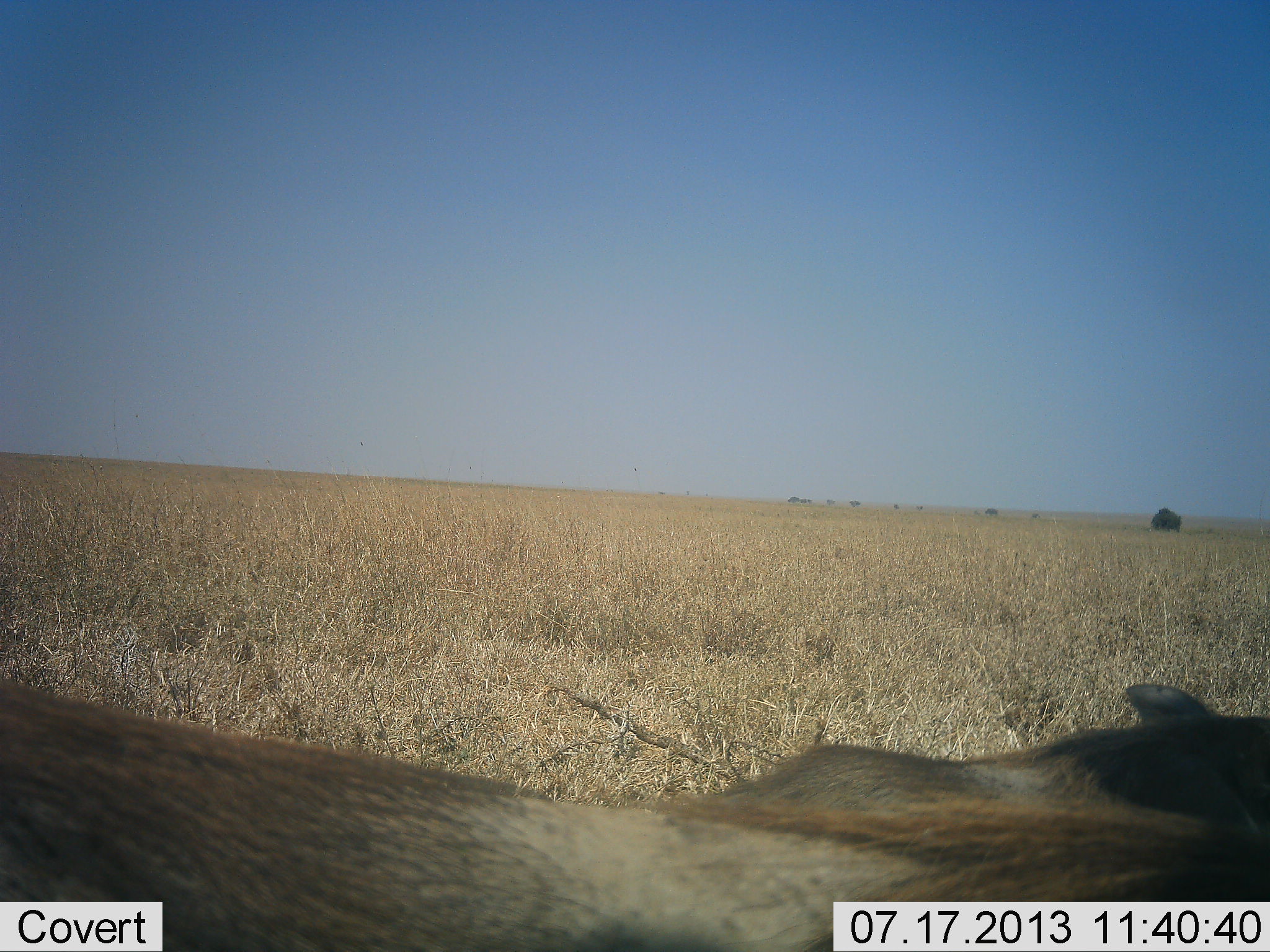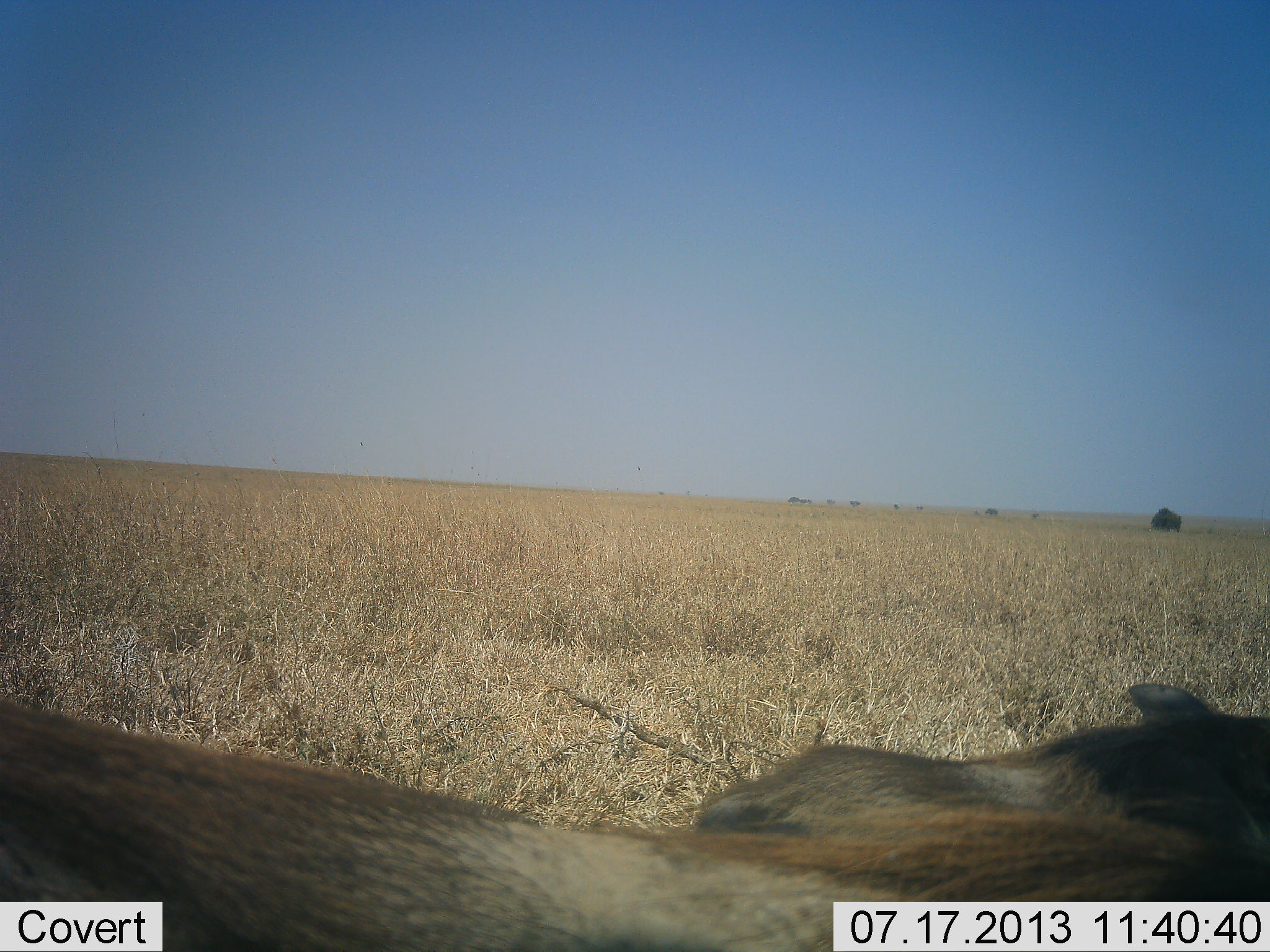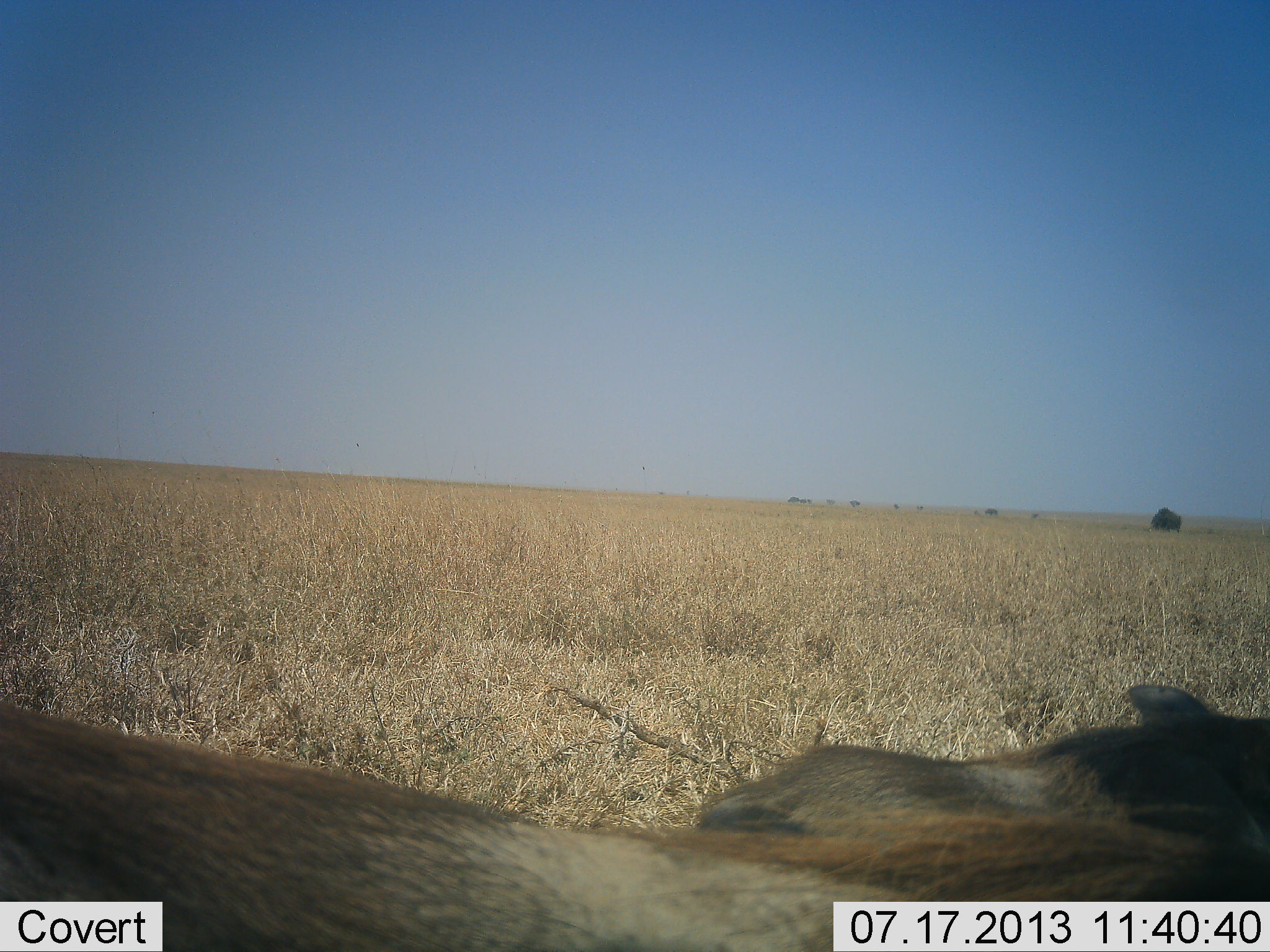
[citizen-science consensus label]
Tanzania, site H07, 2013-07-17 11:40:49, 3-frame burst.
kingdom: Animalia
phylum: Chordata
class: Mammalia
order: Artiodactyla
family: Suidae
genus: Phacochoerus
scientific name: Phacochoerus africanus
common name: warthog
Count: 2.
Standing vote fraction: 47%.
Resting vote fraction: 47%.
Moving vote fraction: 0%.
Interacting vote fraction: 0%.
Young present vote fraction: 0%.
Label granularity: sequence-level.